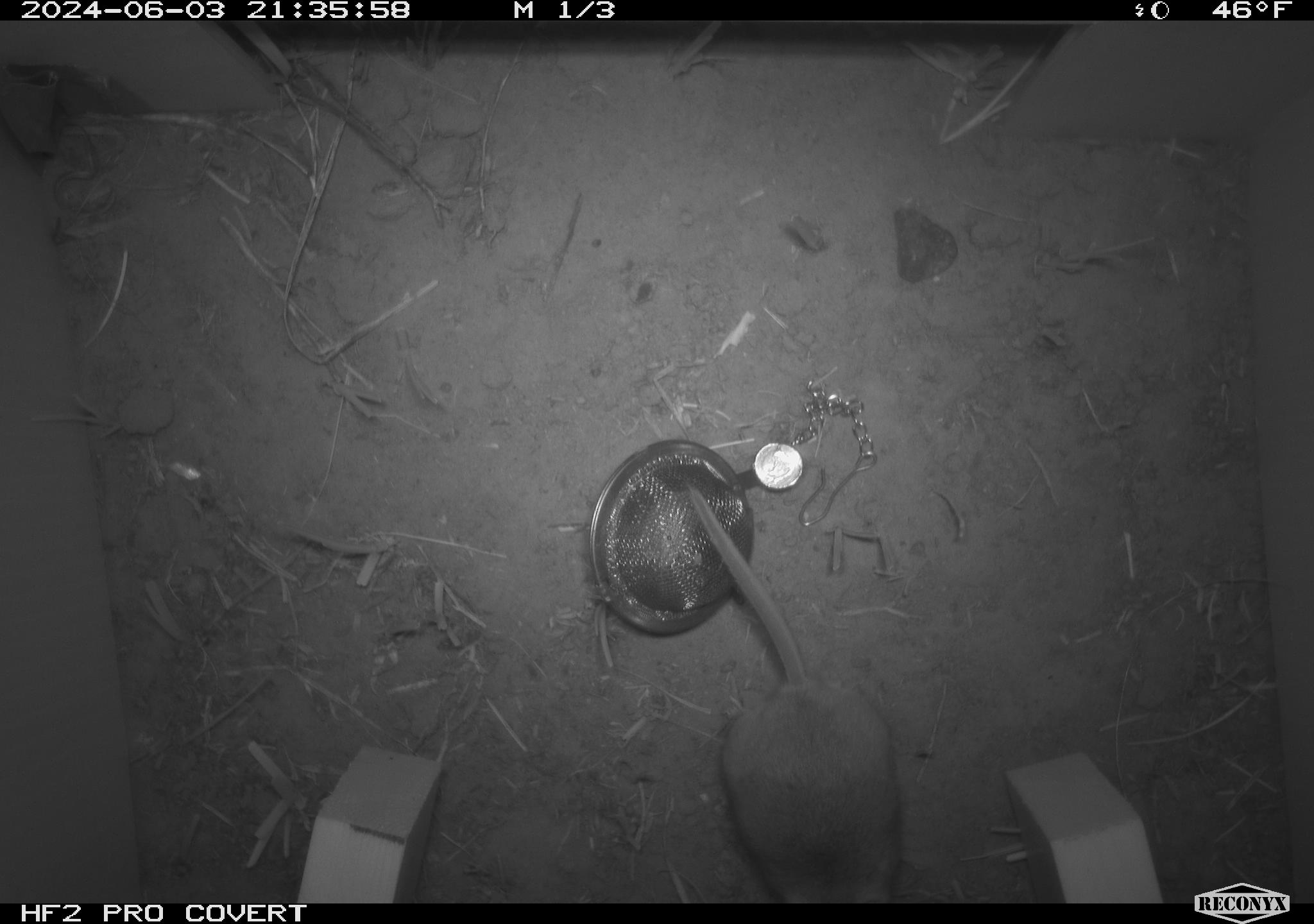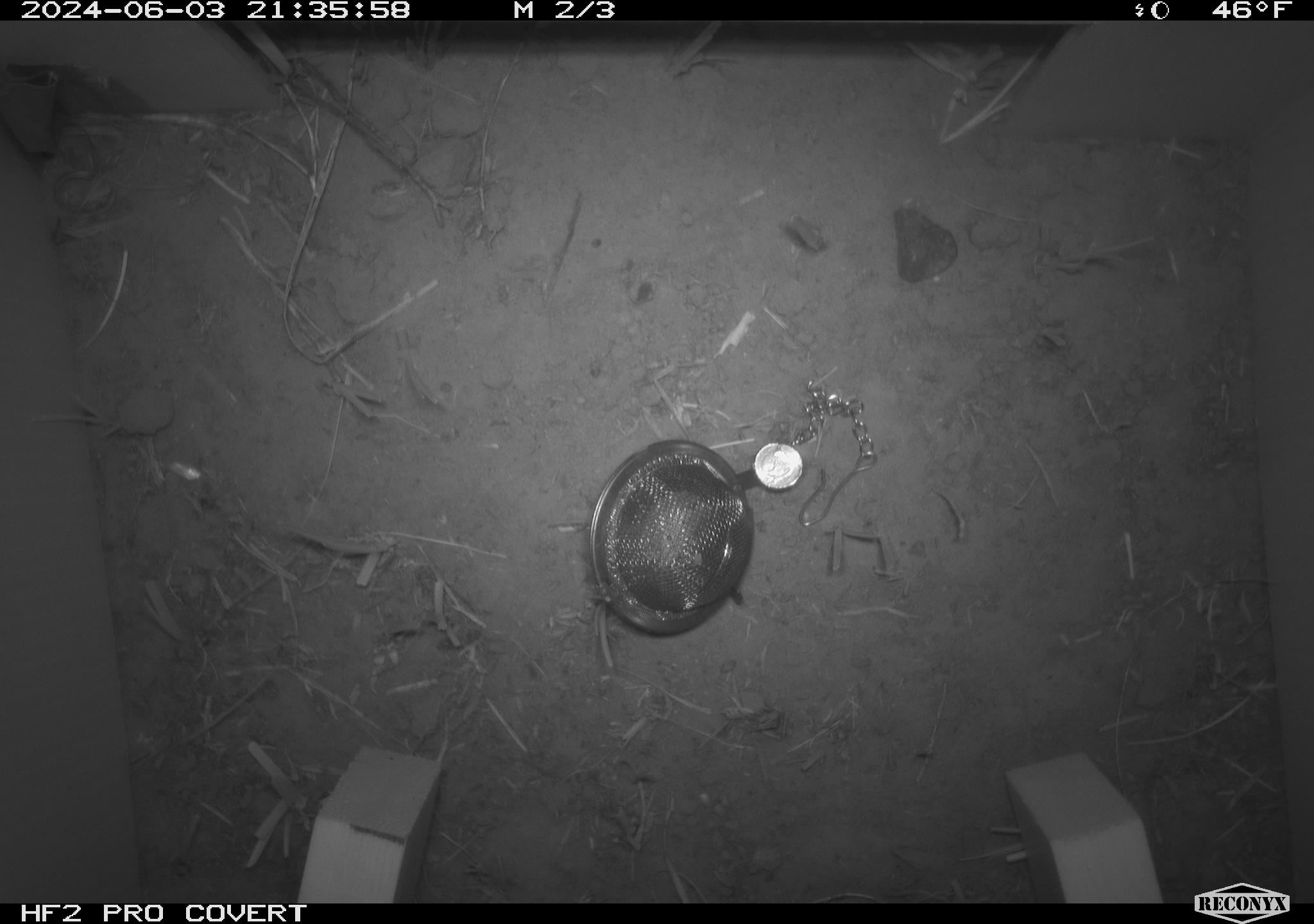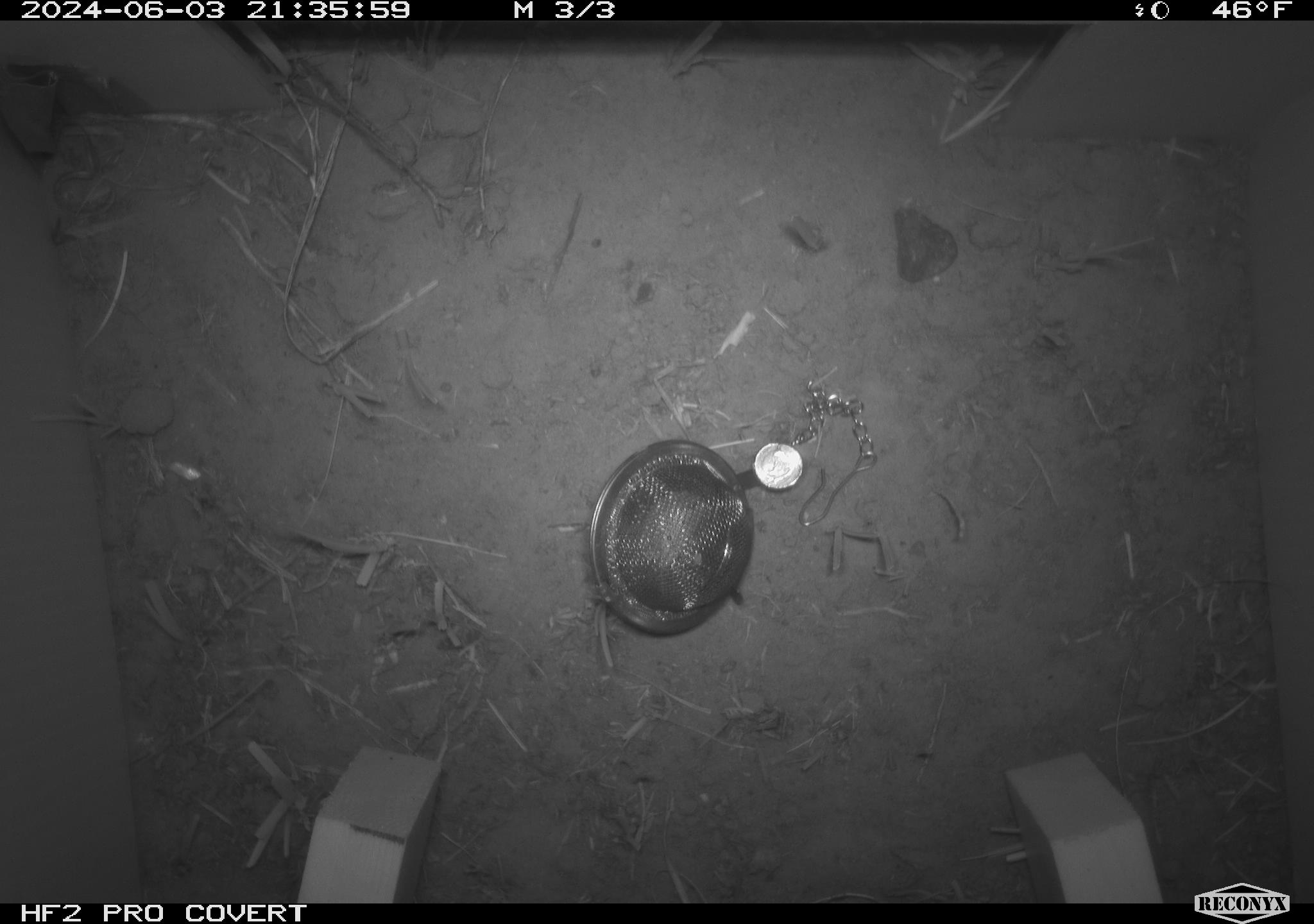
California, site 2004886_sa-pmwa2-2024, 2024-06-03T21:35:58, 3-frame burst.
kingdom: Animalia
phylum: Chordata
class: Mammalia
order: Rodentia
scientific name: Rodentia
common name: mouse species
Mouse species (Rodentia).